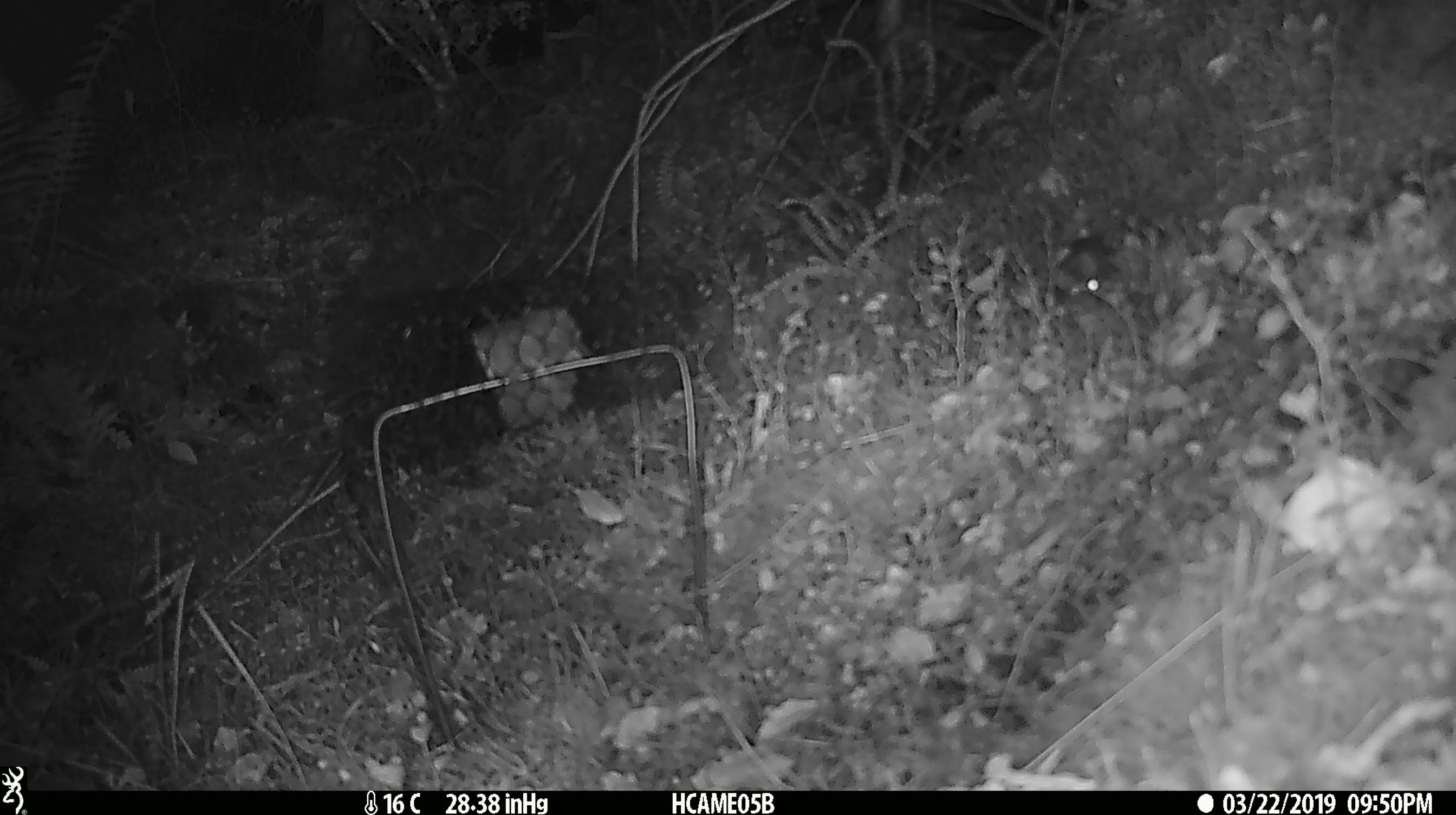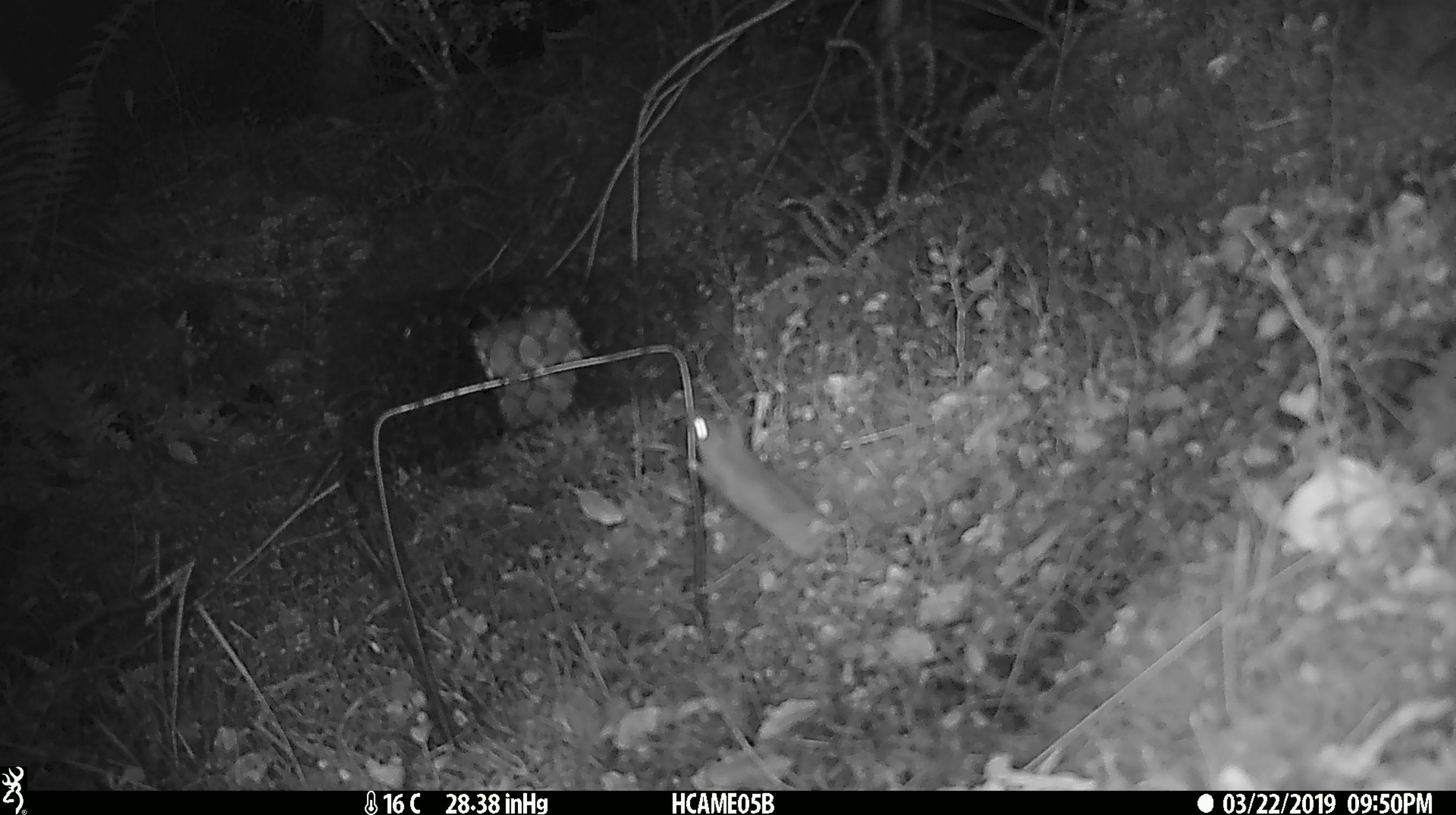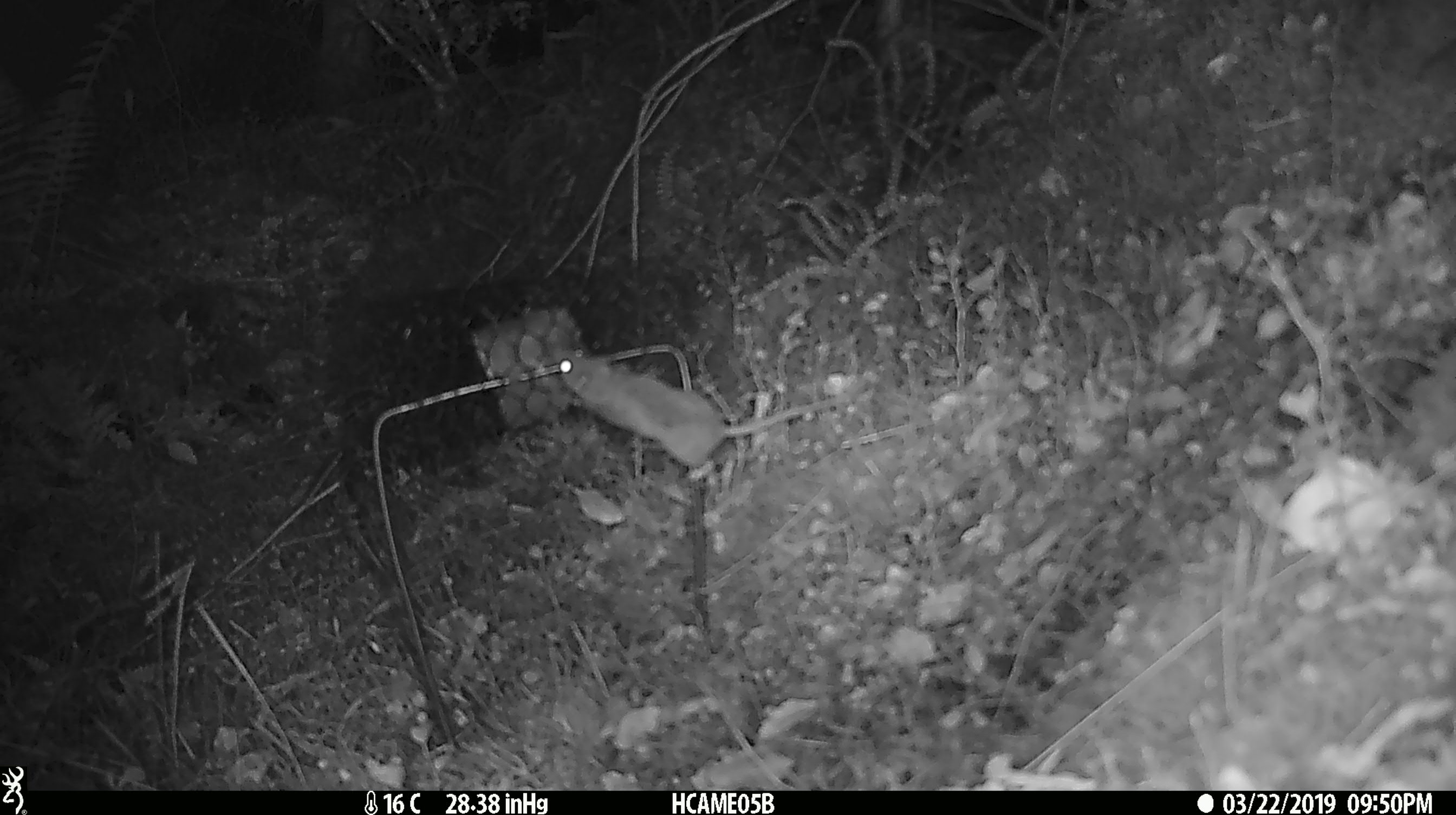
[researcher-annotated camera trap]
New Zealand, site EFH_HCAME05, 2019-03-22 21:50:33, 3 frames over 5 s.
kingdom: Animalia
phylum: Chordata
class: Mammalia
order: Rodentia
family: Muridae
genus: Mus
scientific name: Mus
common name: mouse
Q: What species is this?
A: Mouse (Mus).